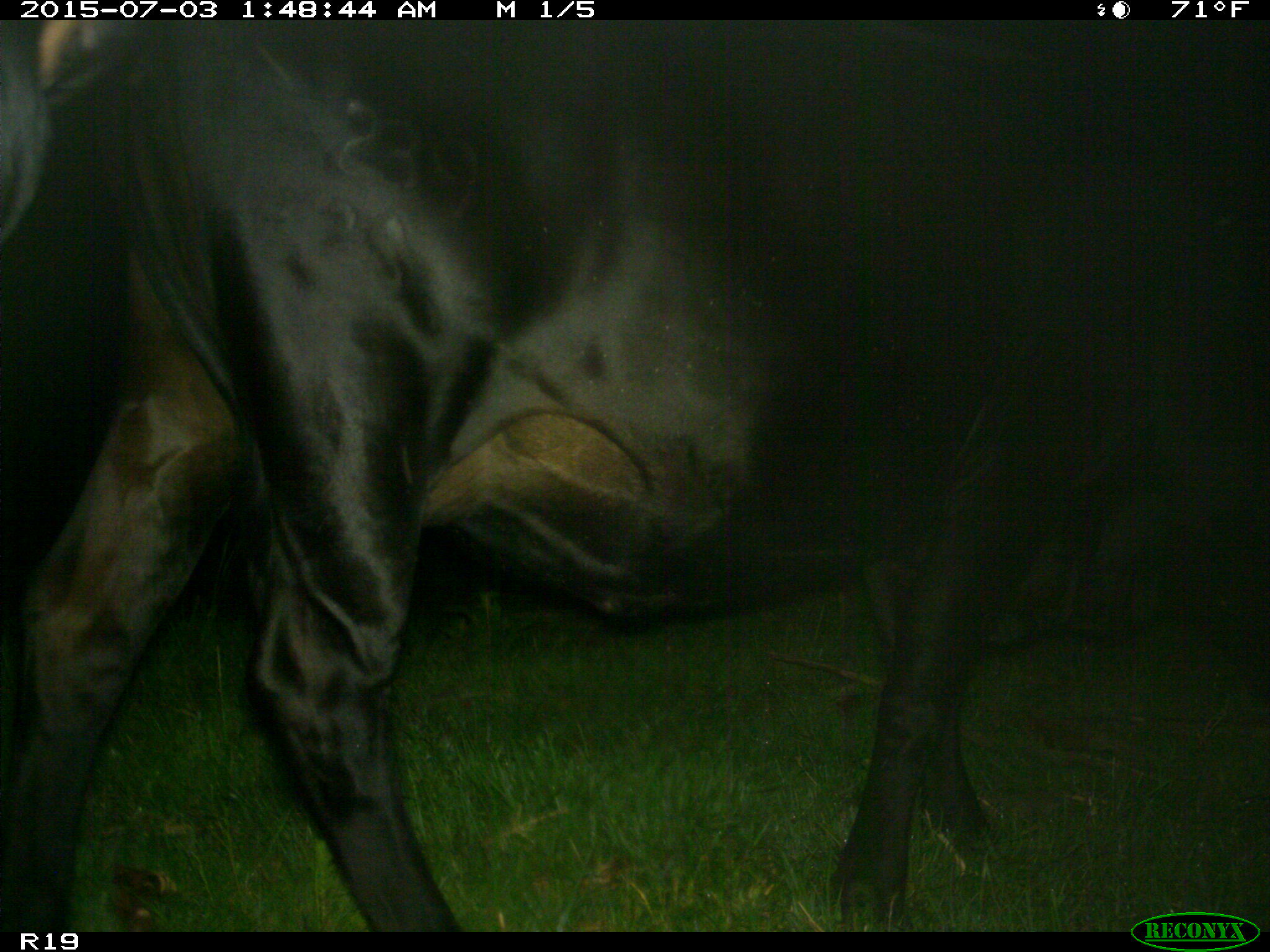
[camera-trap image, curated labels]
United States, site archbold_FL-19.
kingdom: Animalia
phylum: Chordata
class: Mammalia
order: Artiodactyla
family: Bovidae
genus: Bos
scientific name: Bos taurus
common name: domestic cow